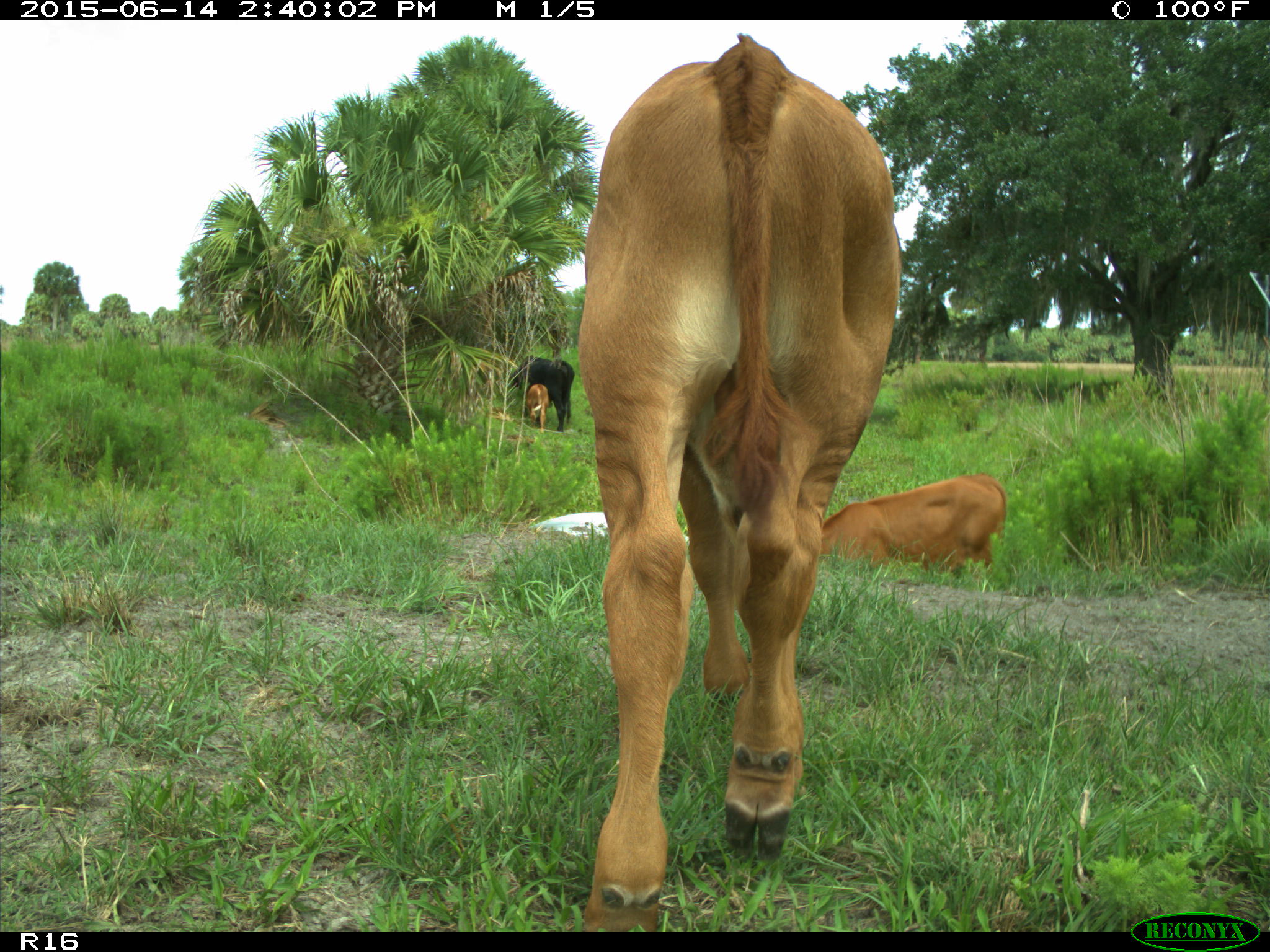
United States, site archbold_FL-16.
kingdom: Animalia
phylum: Chordata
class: Mammalia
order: Artiodactyla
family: Bovidae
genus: Bos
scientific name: Bos taurus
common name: domestic cow